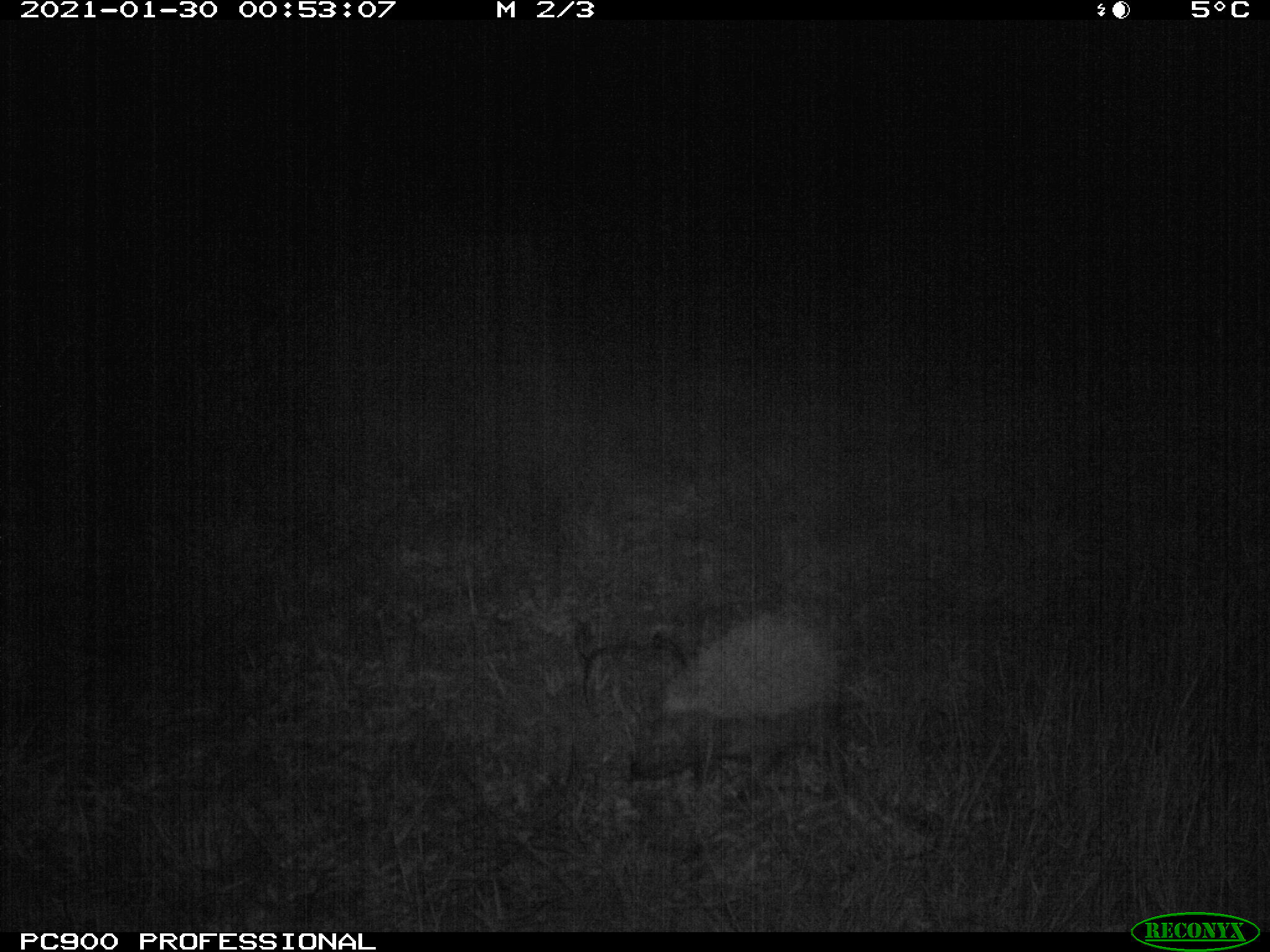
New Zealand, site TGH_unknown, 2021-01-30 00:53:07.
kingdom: Animalia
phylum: Chordata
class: Mammalia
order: Eulipotyphla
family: Erinaceidae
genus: Erinaceus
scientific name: Erinaceus europaeus europaeus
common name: european hedgehog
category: hedgehog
Hedgehog (european hedgehog) (Erinaceus europaeus europaeus).